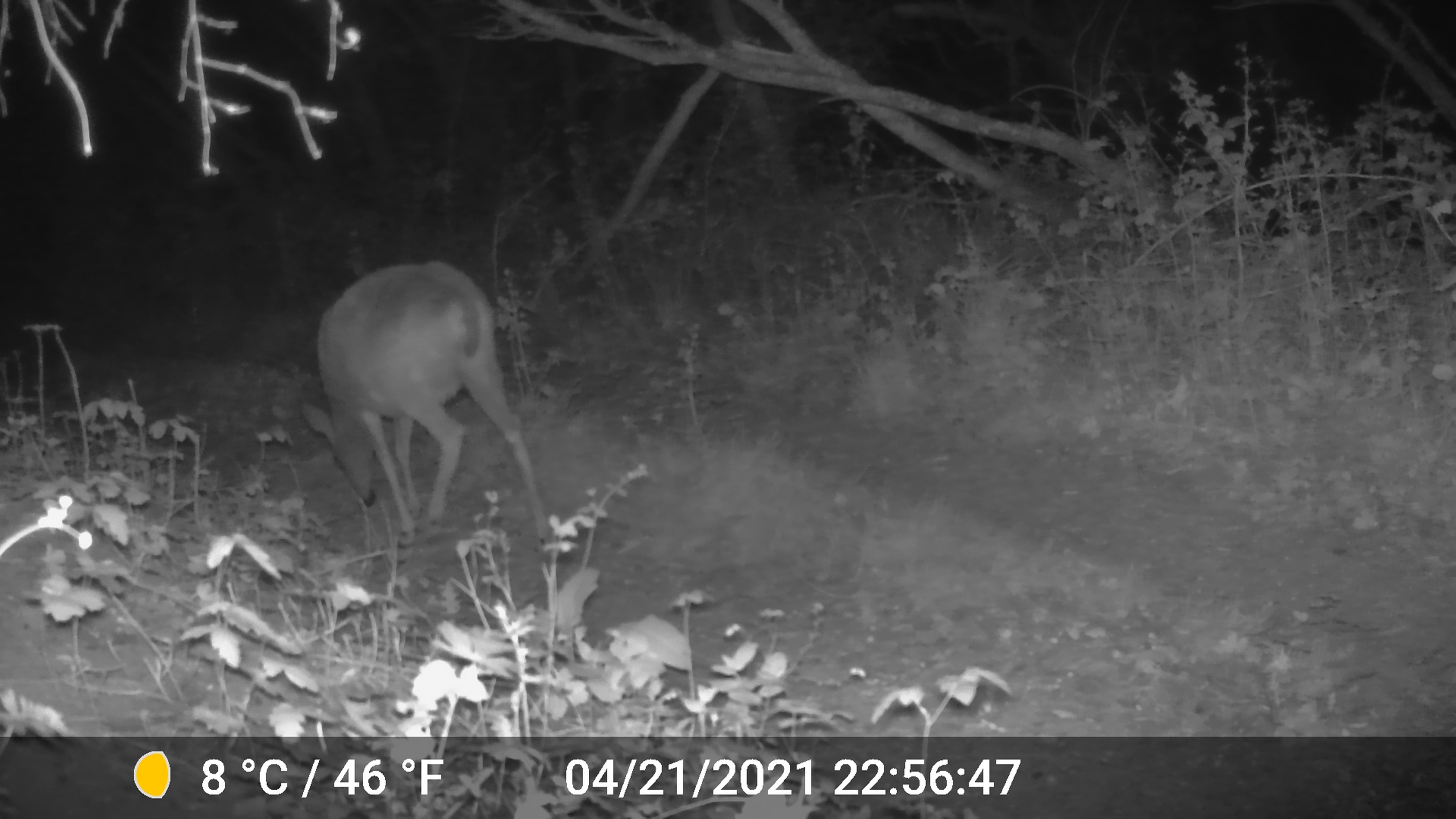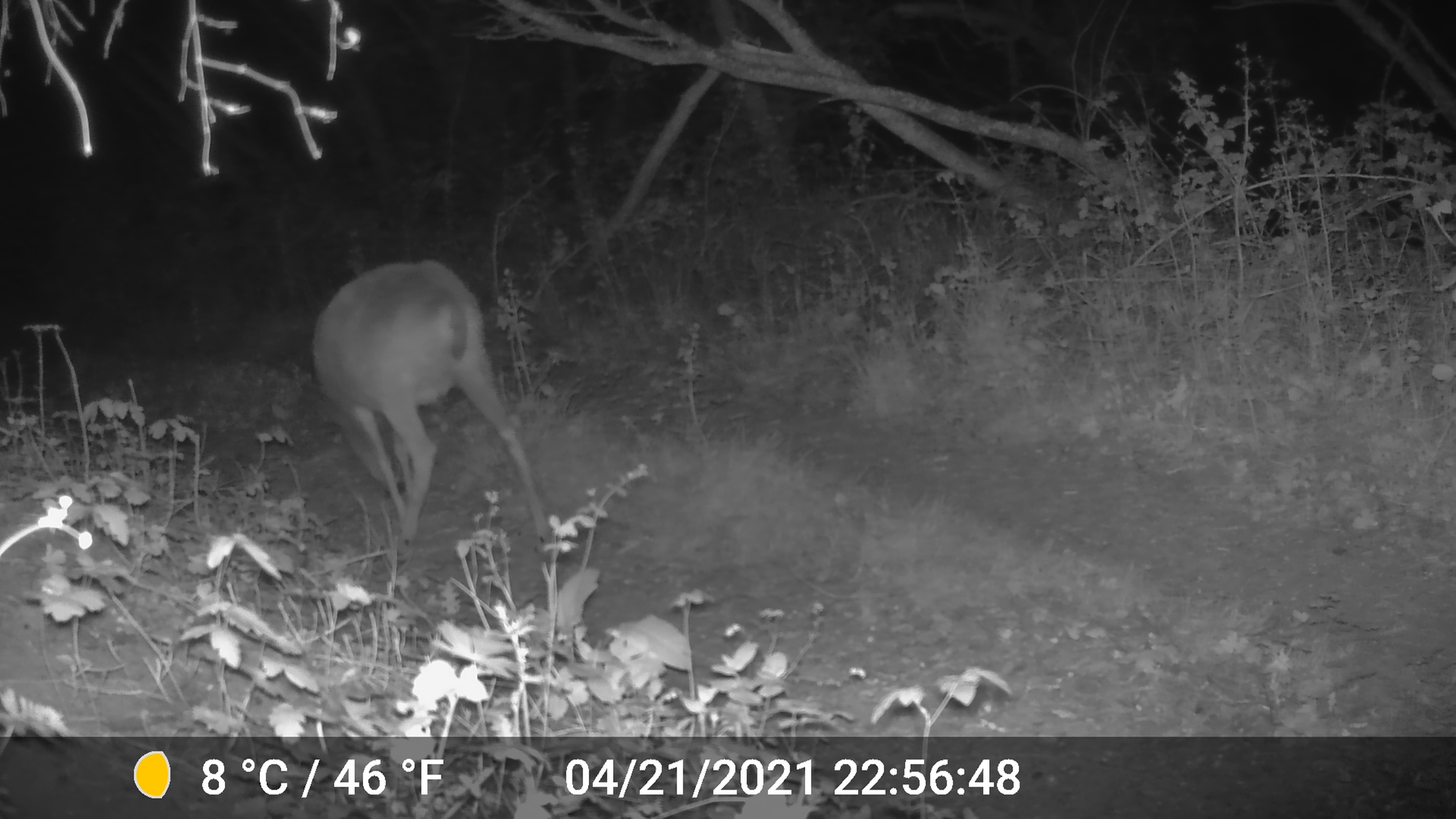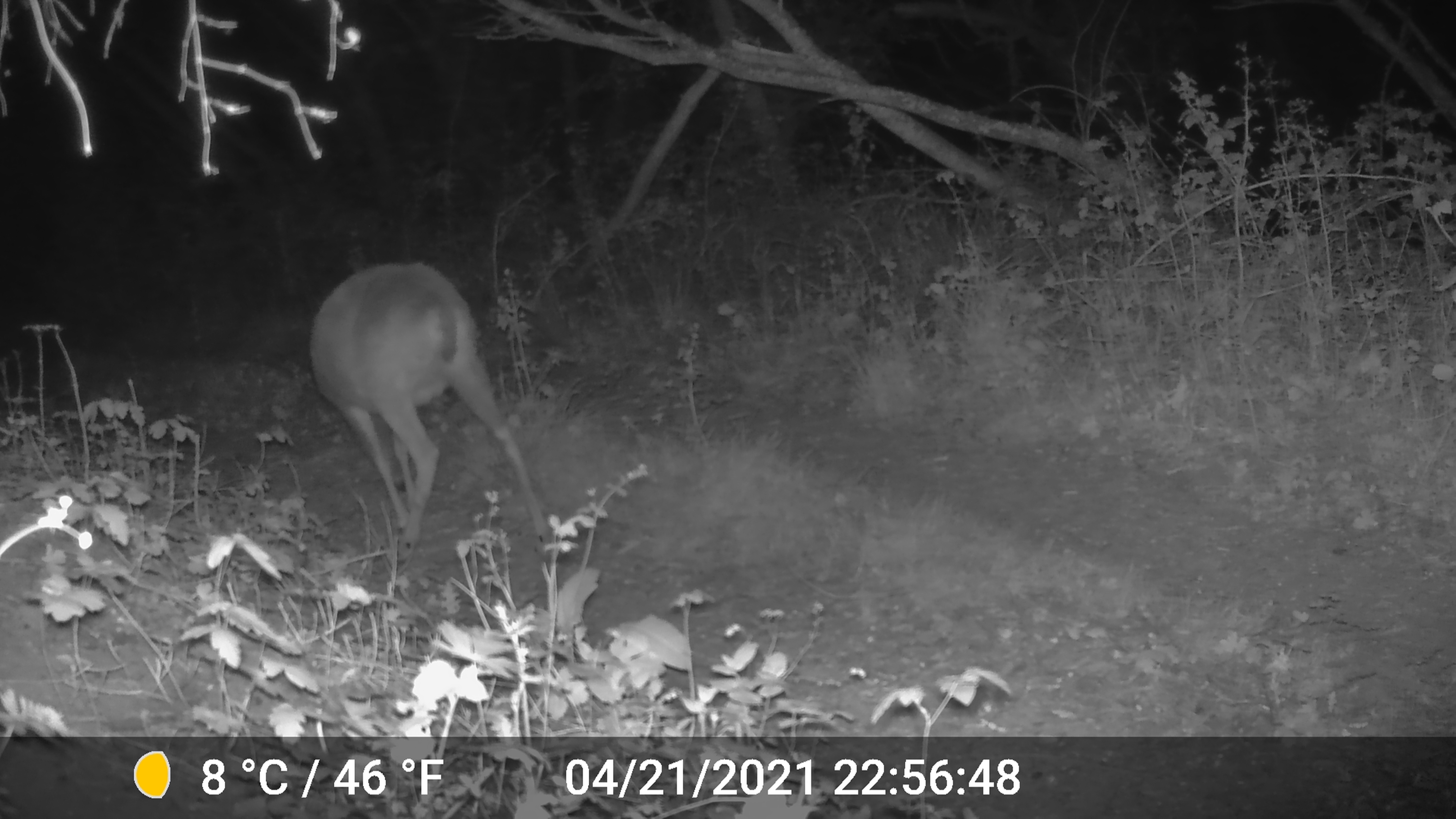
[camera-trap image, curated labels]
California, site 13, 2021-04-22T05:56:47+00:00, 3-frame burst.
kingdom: Animalia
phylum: Chordata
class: Mammalia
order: Artiodactyla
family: Cervidae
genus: Odocoileus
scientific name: Odocoileus hemionus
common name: mule deer